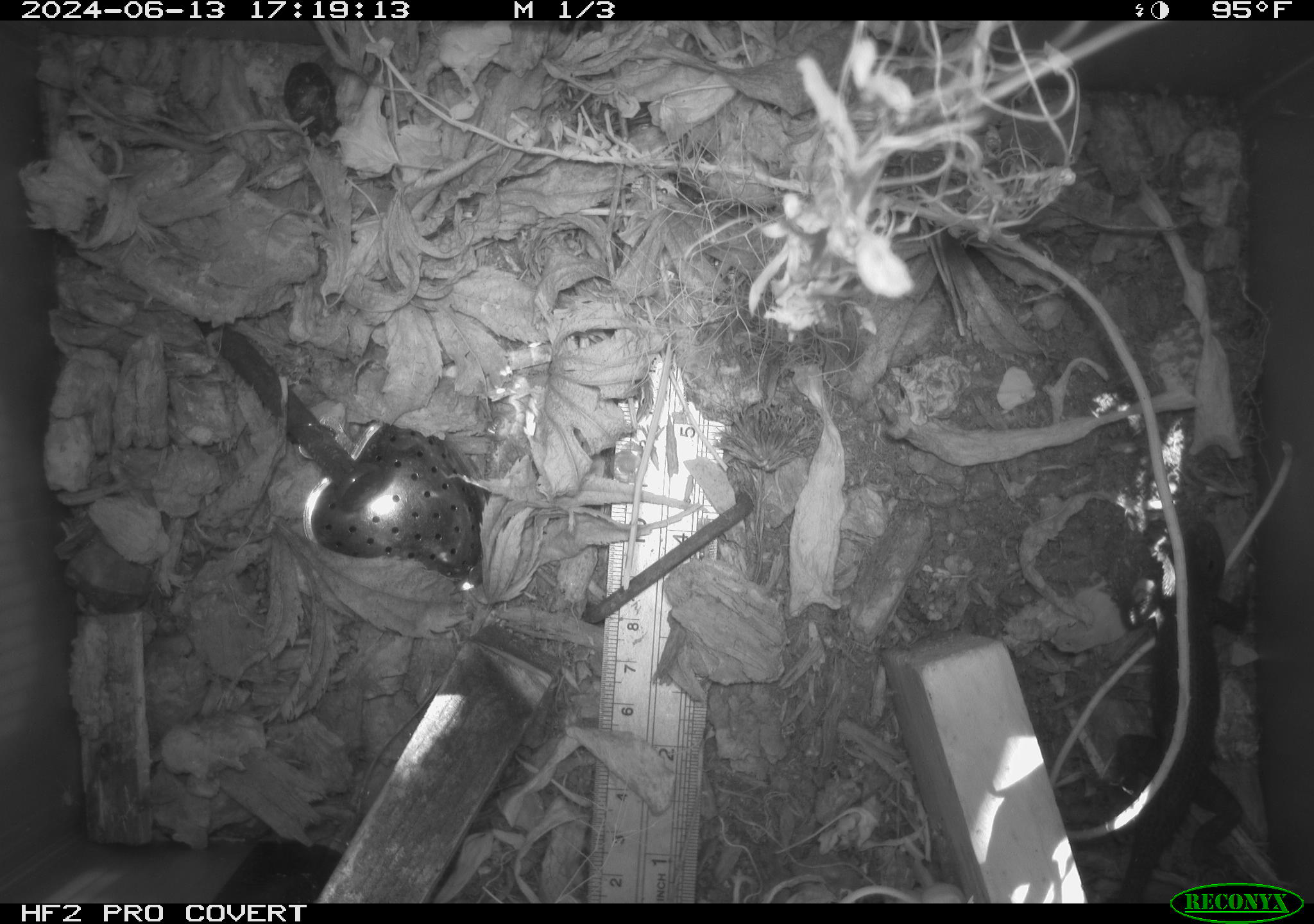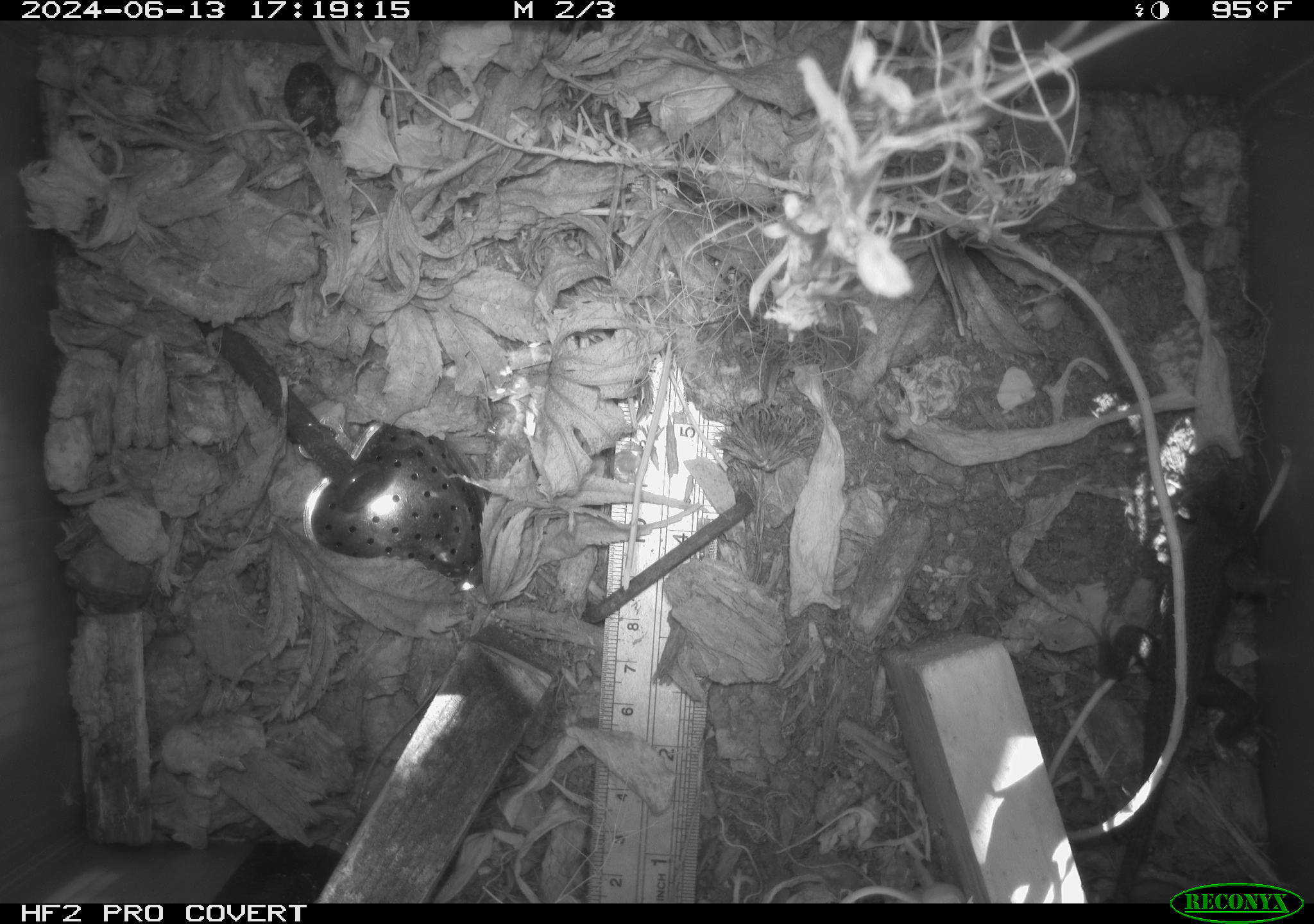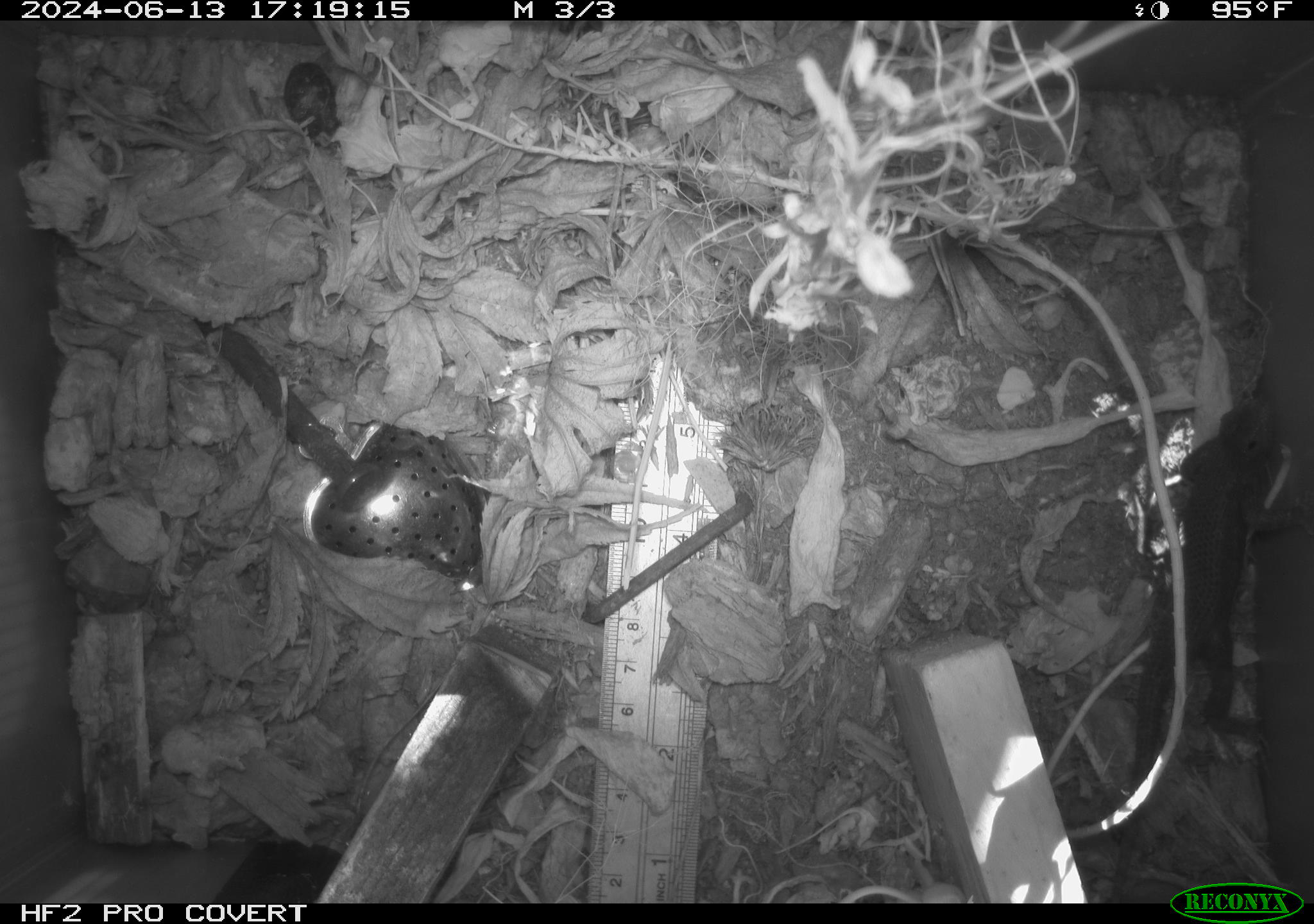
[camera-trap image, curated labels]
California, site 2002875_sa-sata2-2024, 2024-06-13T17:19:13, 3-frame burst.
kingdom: Animalia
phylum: Chordata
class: Reptilia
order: Squamata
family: Phrynosomatidae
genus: Sceloporus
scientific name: Sceloporus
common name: spiny lizards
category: sceloporus species